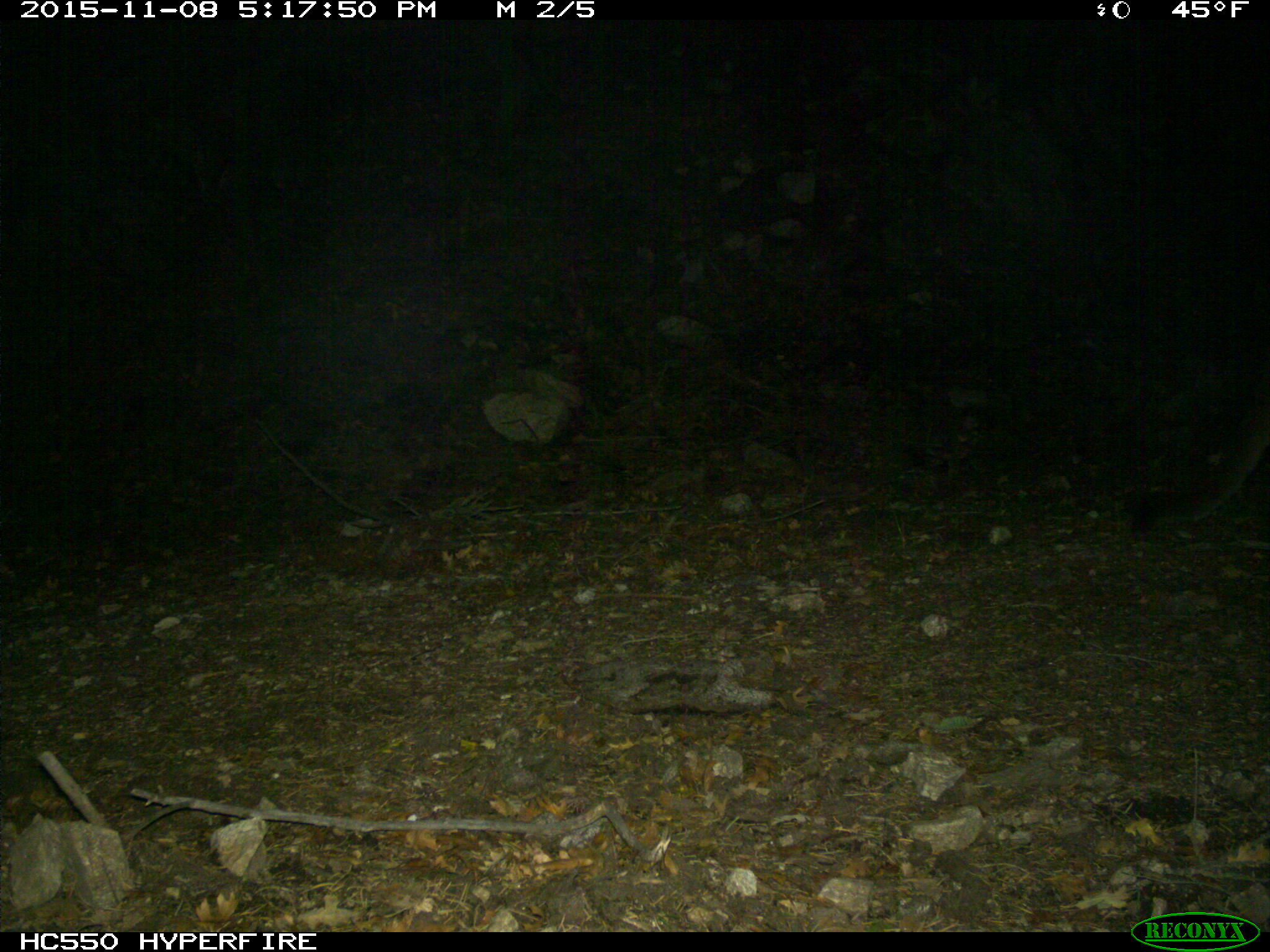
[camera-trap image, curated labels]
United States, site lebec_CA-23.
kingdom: Animalia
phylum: Chordata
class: Mammalia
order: Carnivora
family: Felidae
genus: Puma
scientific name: Puma concolor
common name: mountain lion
Puma concolor (mountain lion).